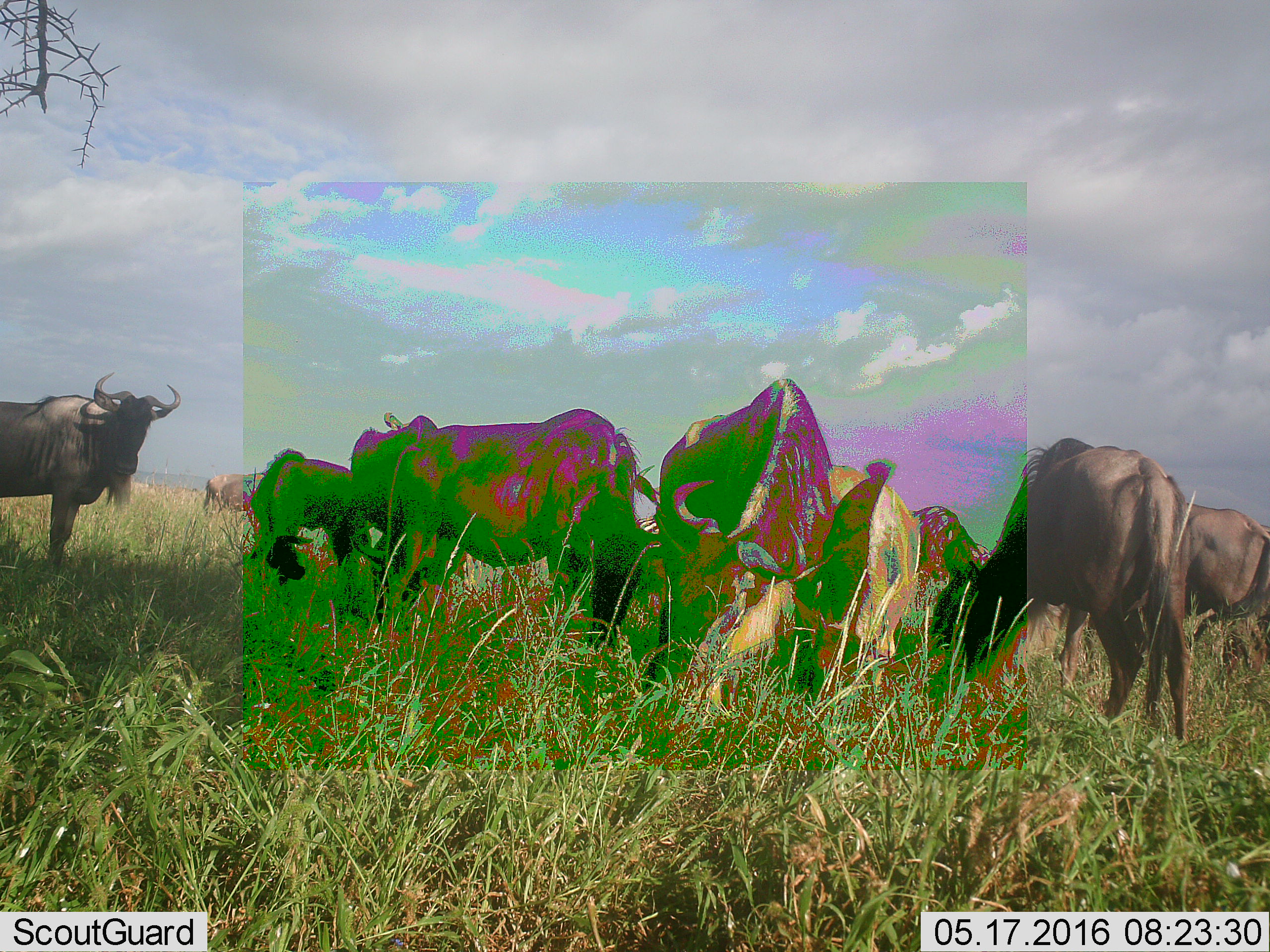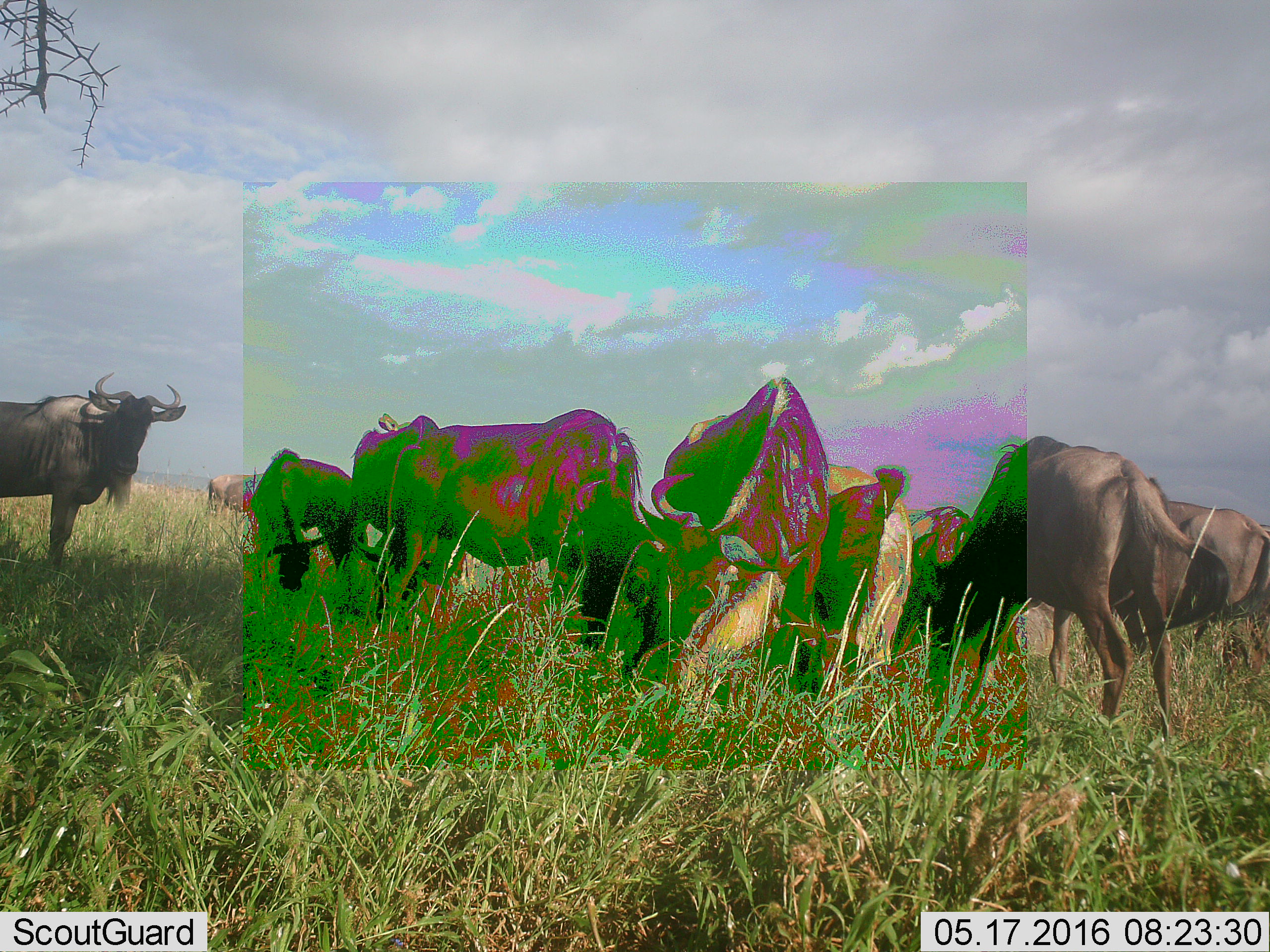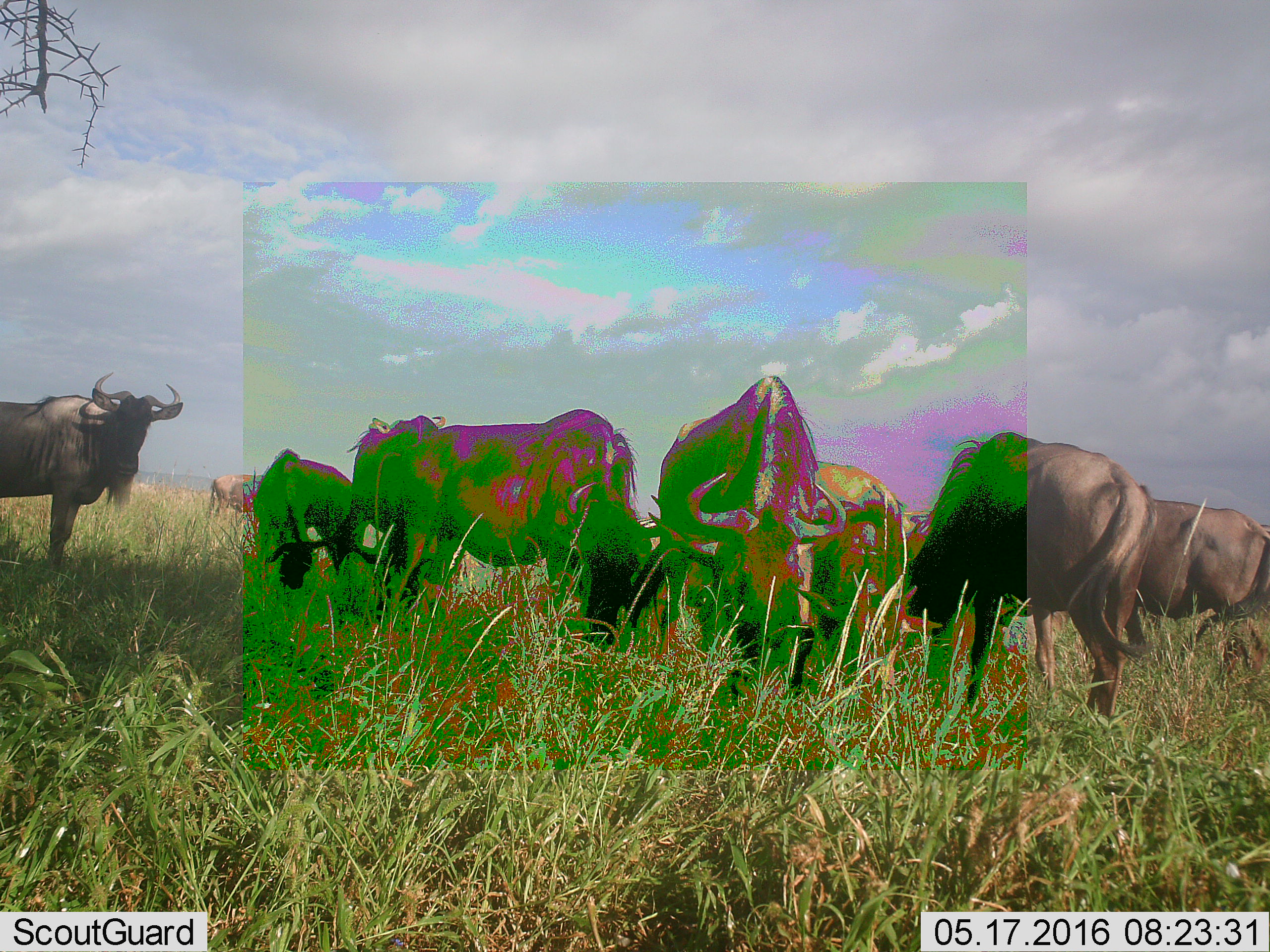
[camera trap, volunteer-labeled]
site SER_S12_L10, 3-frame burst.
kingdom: Animalia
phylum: Chordata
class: Mammalia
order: Artiodactyla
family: Bovidae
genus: Connochaetes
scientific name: Connochaetes taurinus taurinus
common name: blue wildebeest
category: wildebeestblue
Wildebeestblue (blue wildebeest) (Connochaetes taurinus taurinus), count 11-50. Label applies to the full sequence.